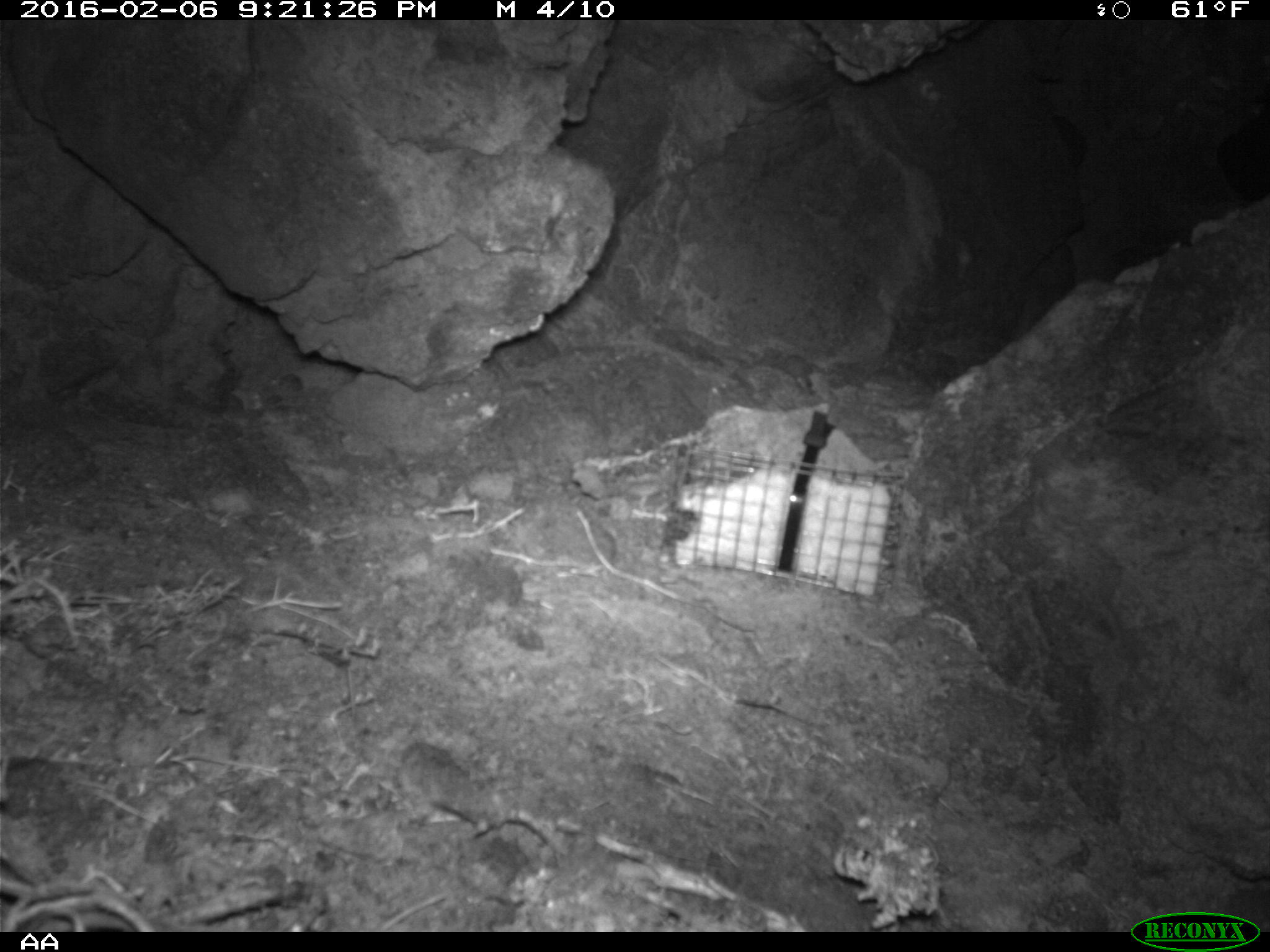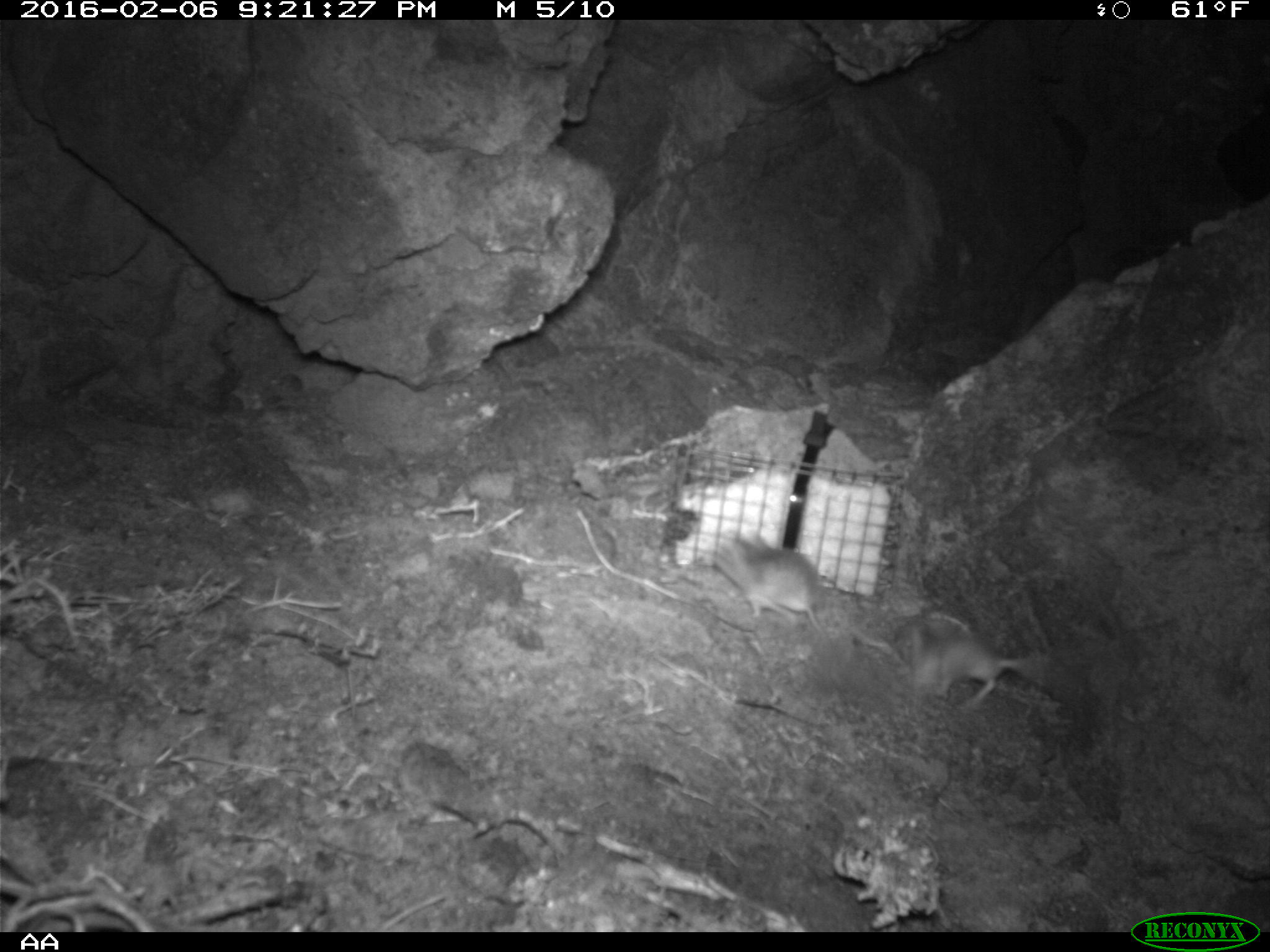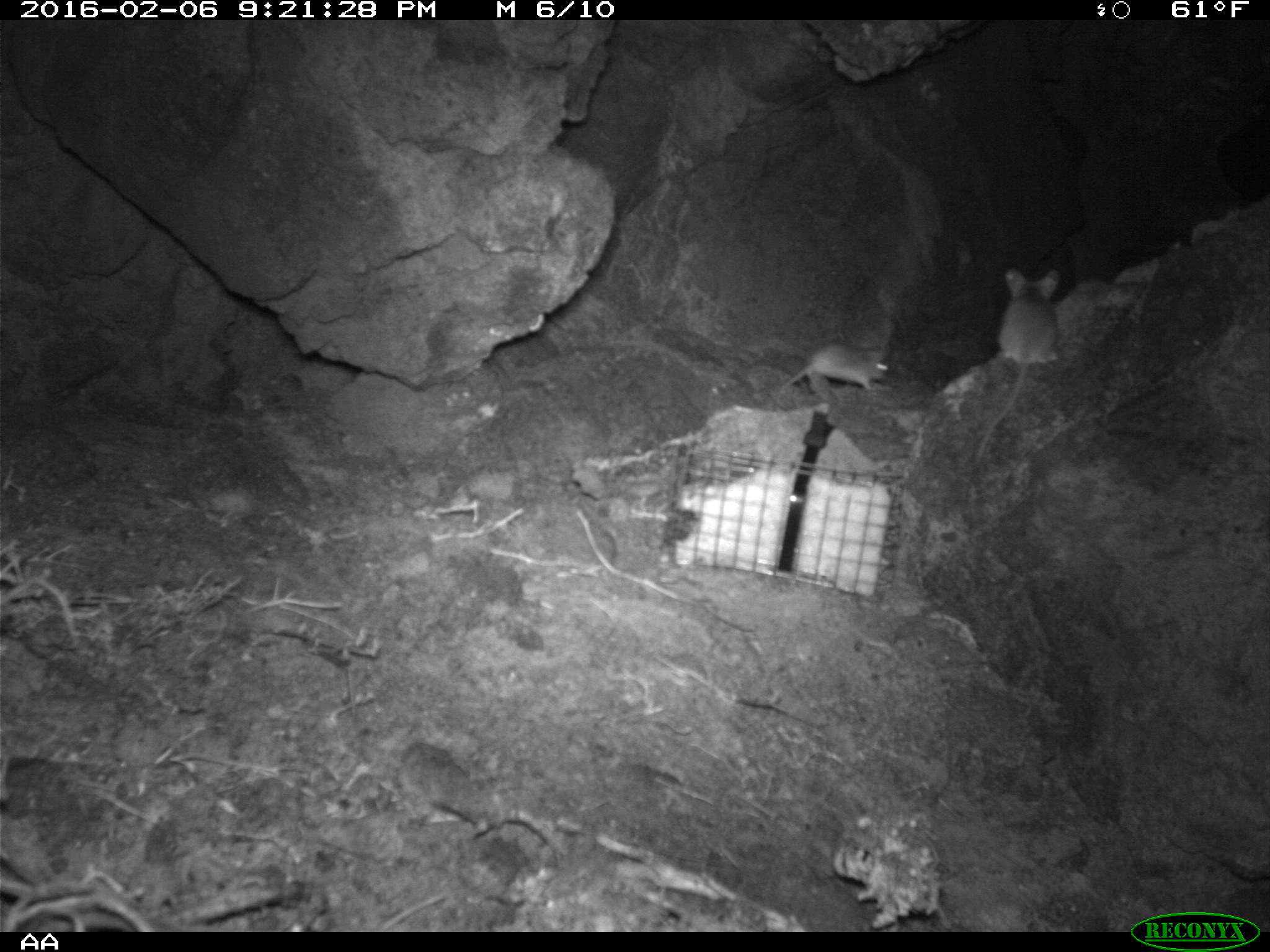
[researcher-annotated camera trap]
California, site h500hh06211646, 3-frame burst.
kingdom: Animalia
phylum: Chordata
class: Mammalia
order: Rodentia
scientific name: Rodentia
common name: rodent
Rodent (Rodentia).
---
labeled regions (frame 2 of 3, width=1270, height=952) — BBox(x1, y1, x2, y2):
rodent: BBox(902, 614, 1048, 708); BBox(710, 531, 830, 639)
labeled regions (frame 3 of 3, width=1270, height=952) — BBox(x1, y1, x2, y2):
rodent: BBox(974, 267, 1065, 473); BBox(781, 341, 887, 392)